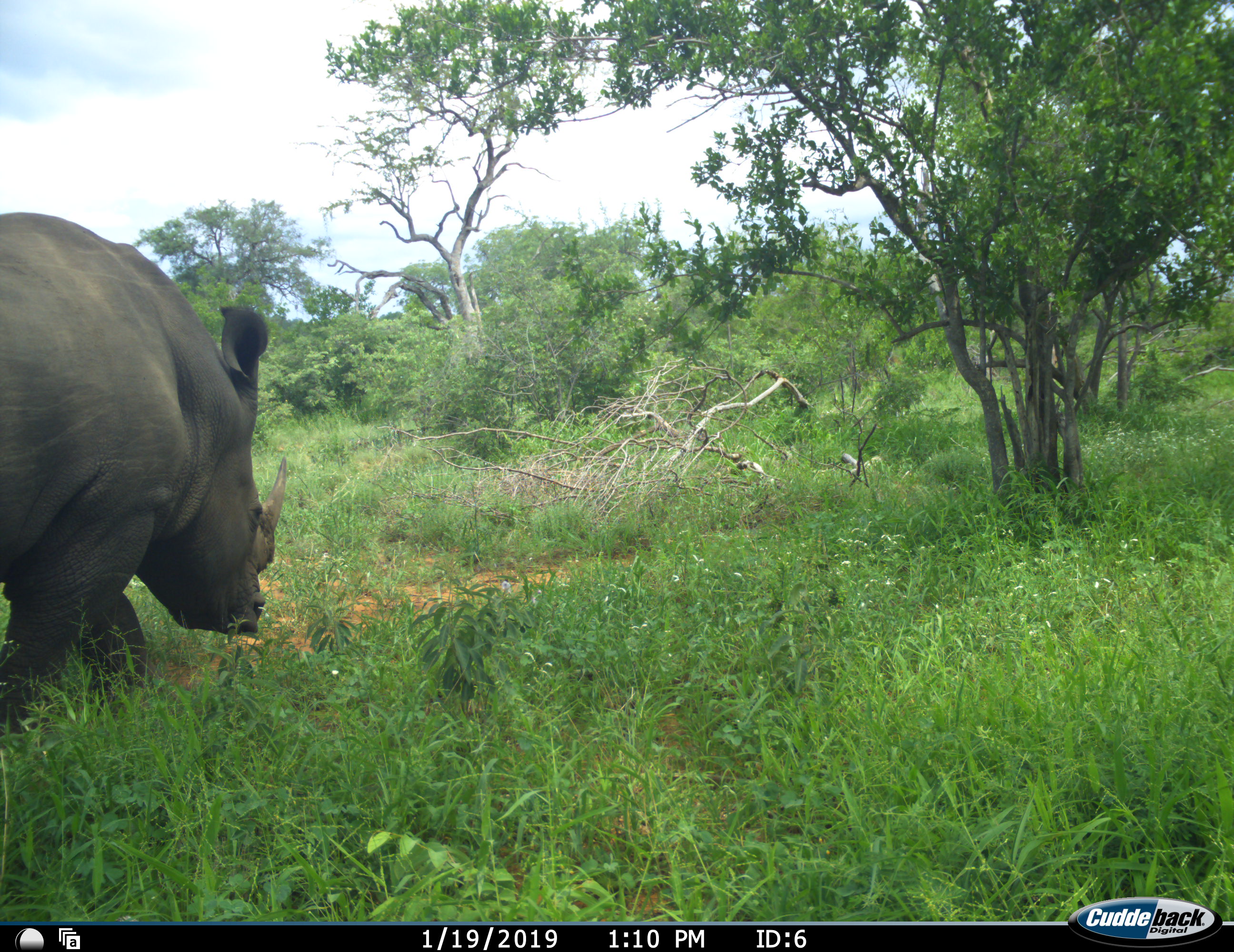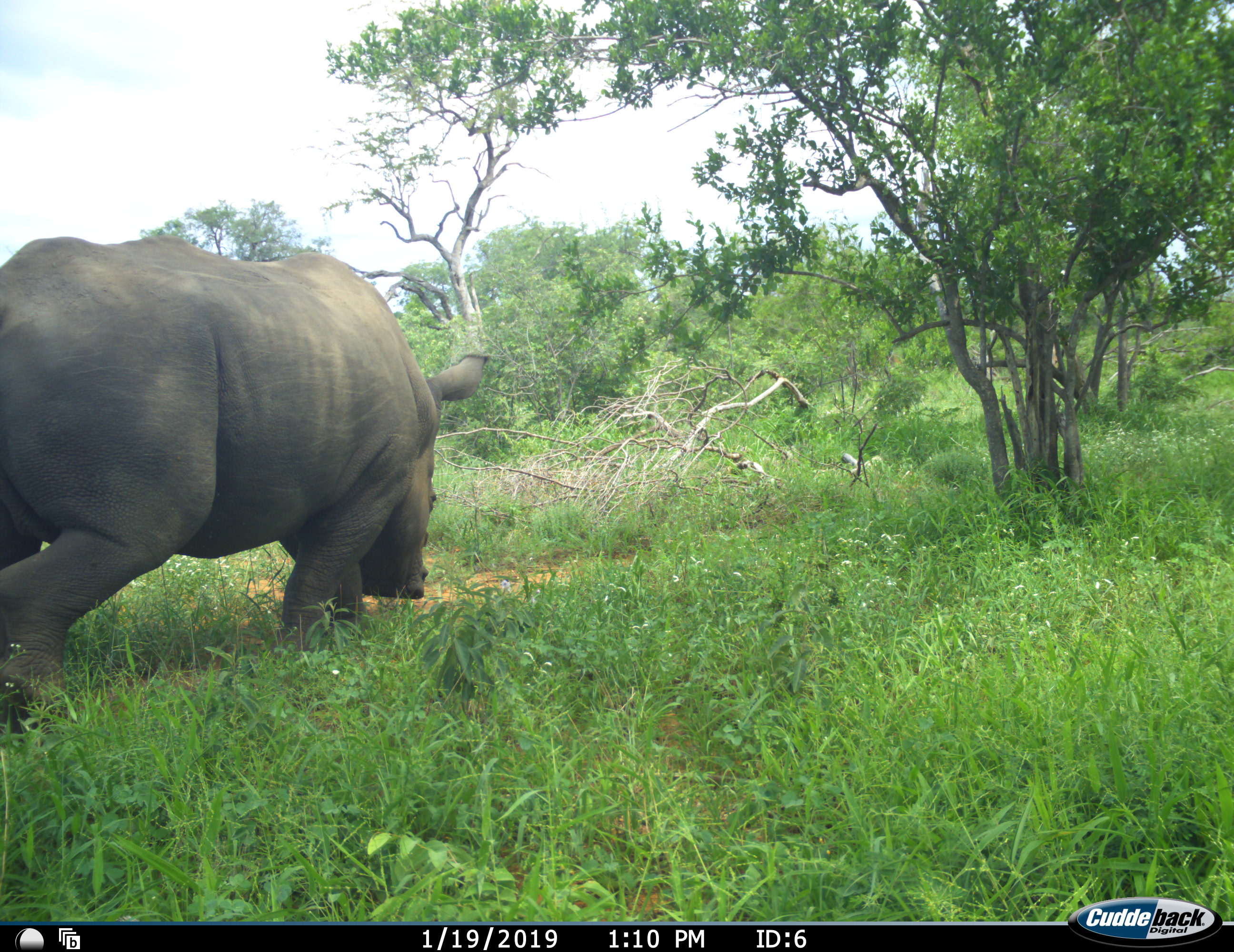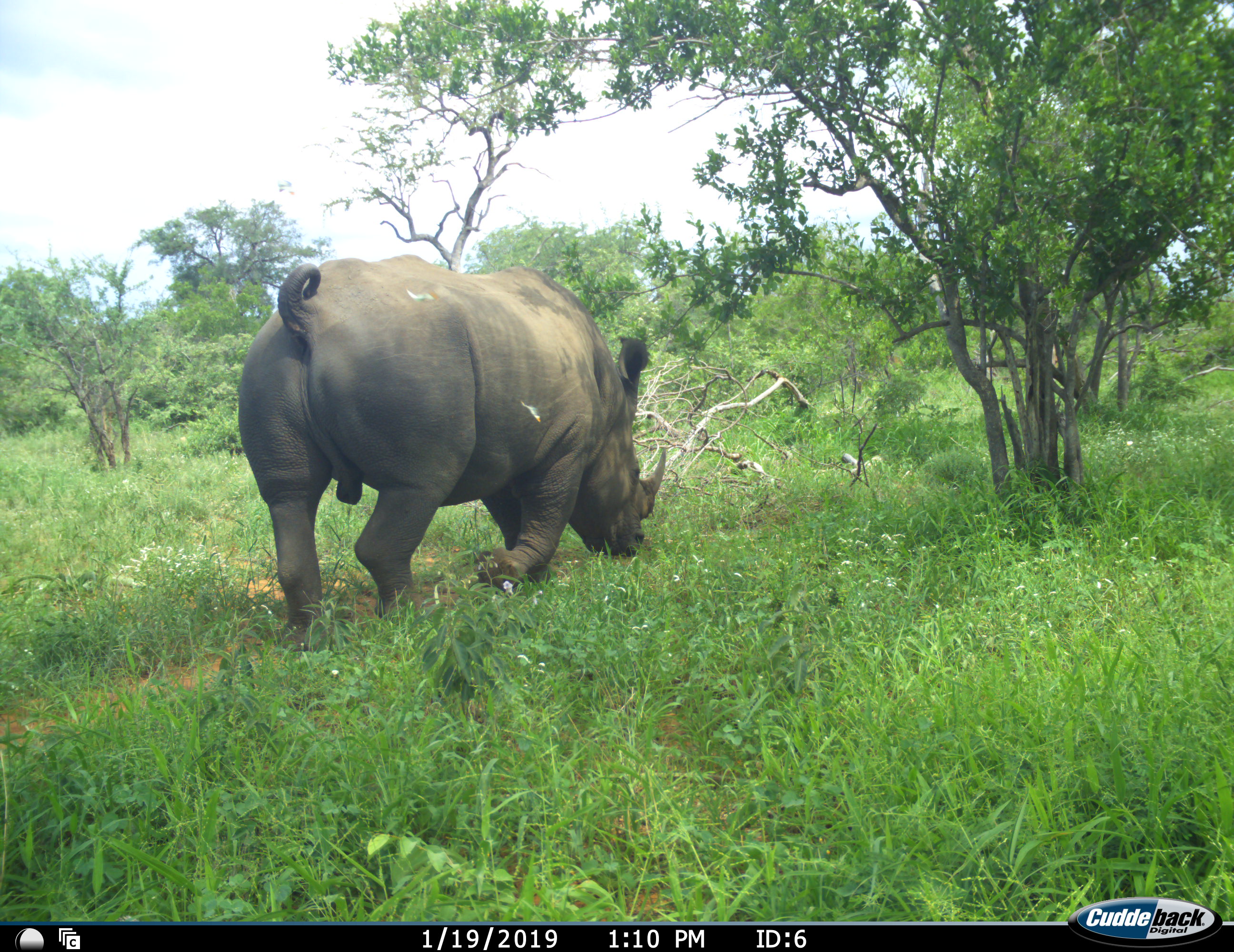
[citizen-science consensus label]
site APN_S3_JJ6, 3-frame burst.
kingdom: Animalia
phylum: Chordata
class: Mammalia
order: Perissodactyla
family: Rhinocerotidae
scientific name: Rhinocerotidae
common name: unknown rhinoceros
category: rhinocerosunknown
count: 1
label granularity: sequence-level